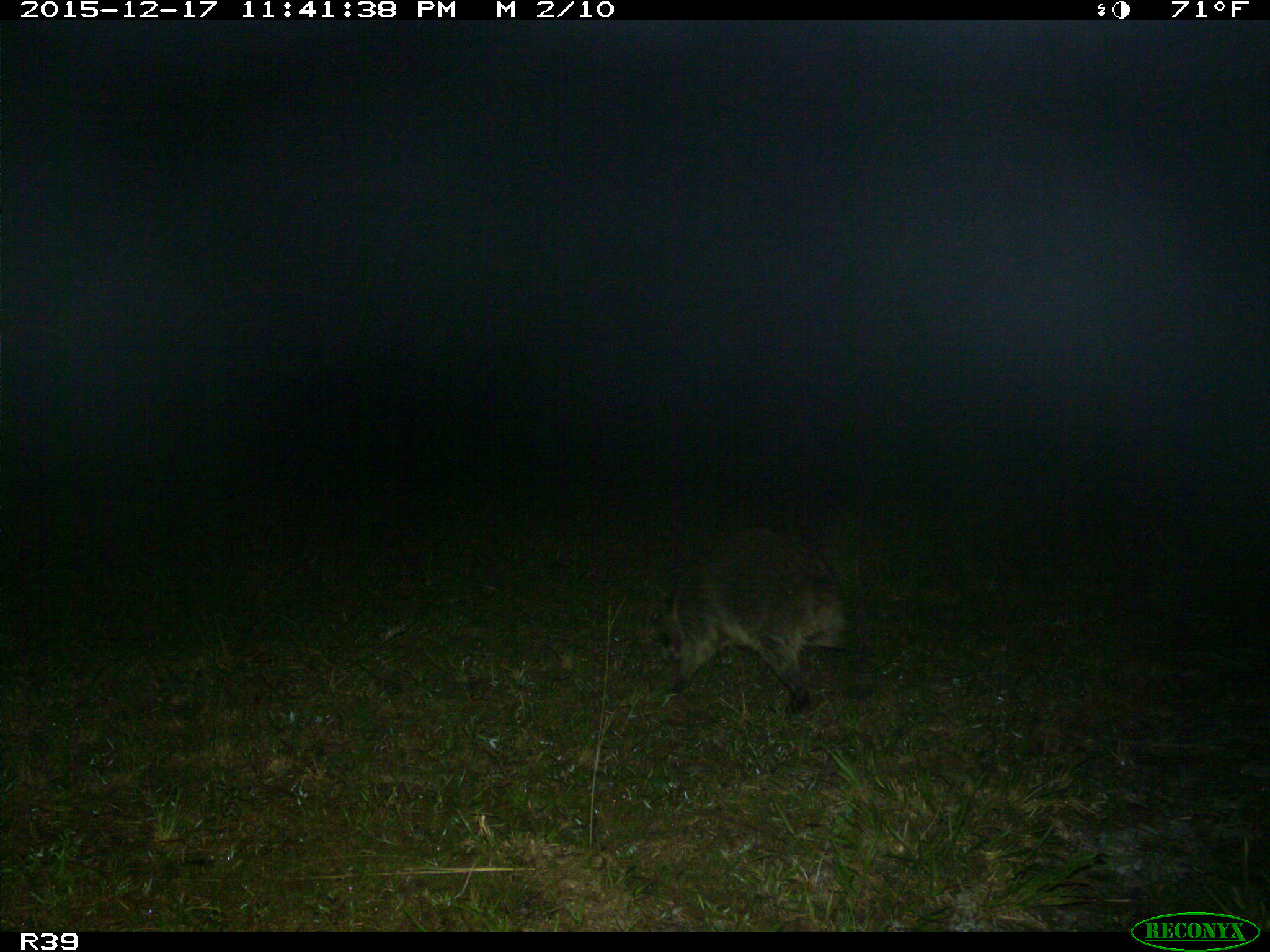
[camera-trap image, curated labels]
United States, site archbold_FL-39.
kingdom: Animalia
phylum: Chordata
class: Mammalia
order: Carnivora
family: Procyonidae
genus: Procyon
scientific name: Procyon lotor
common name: common raccoon